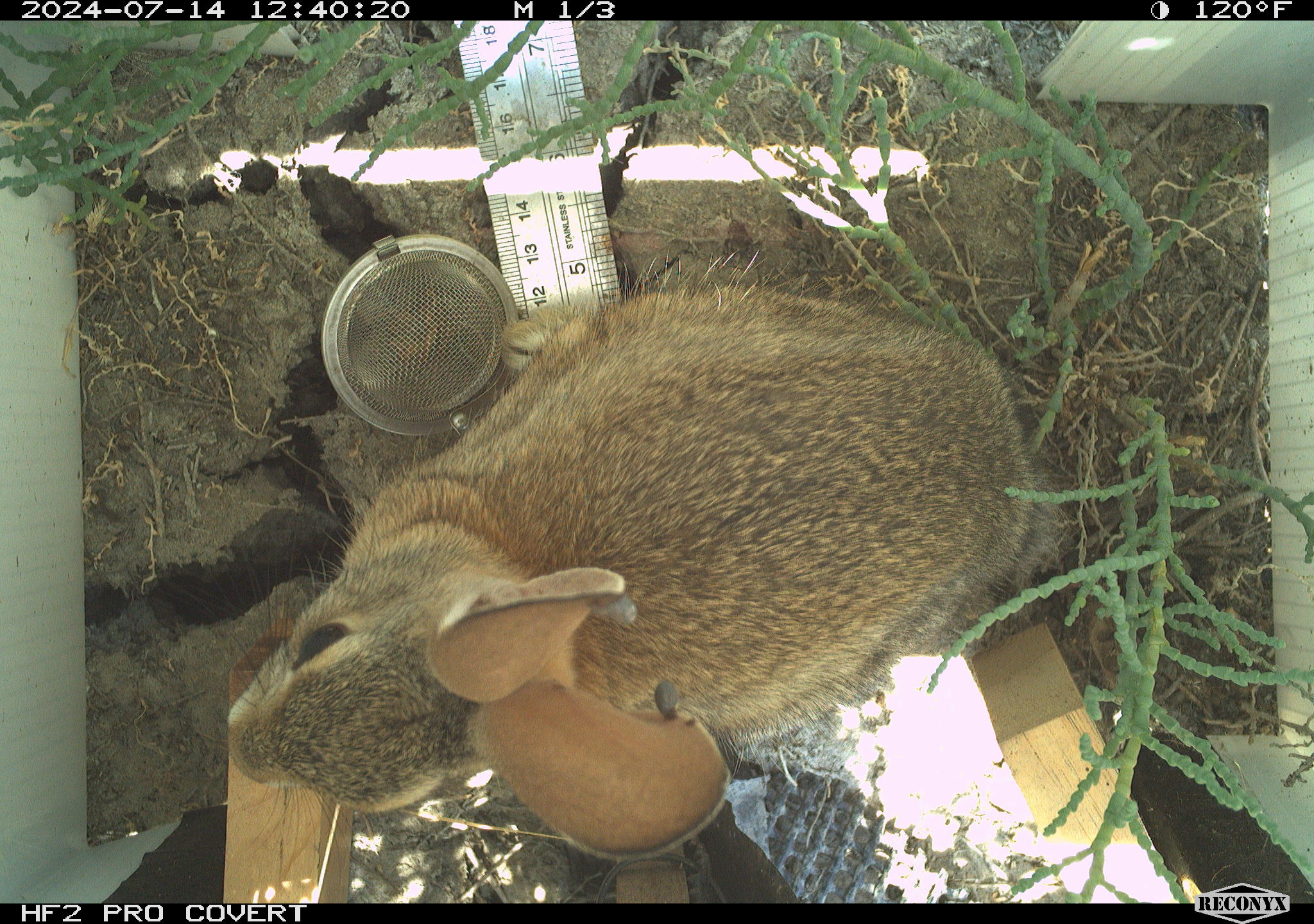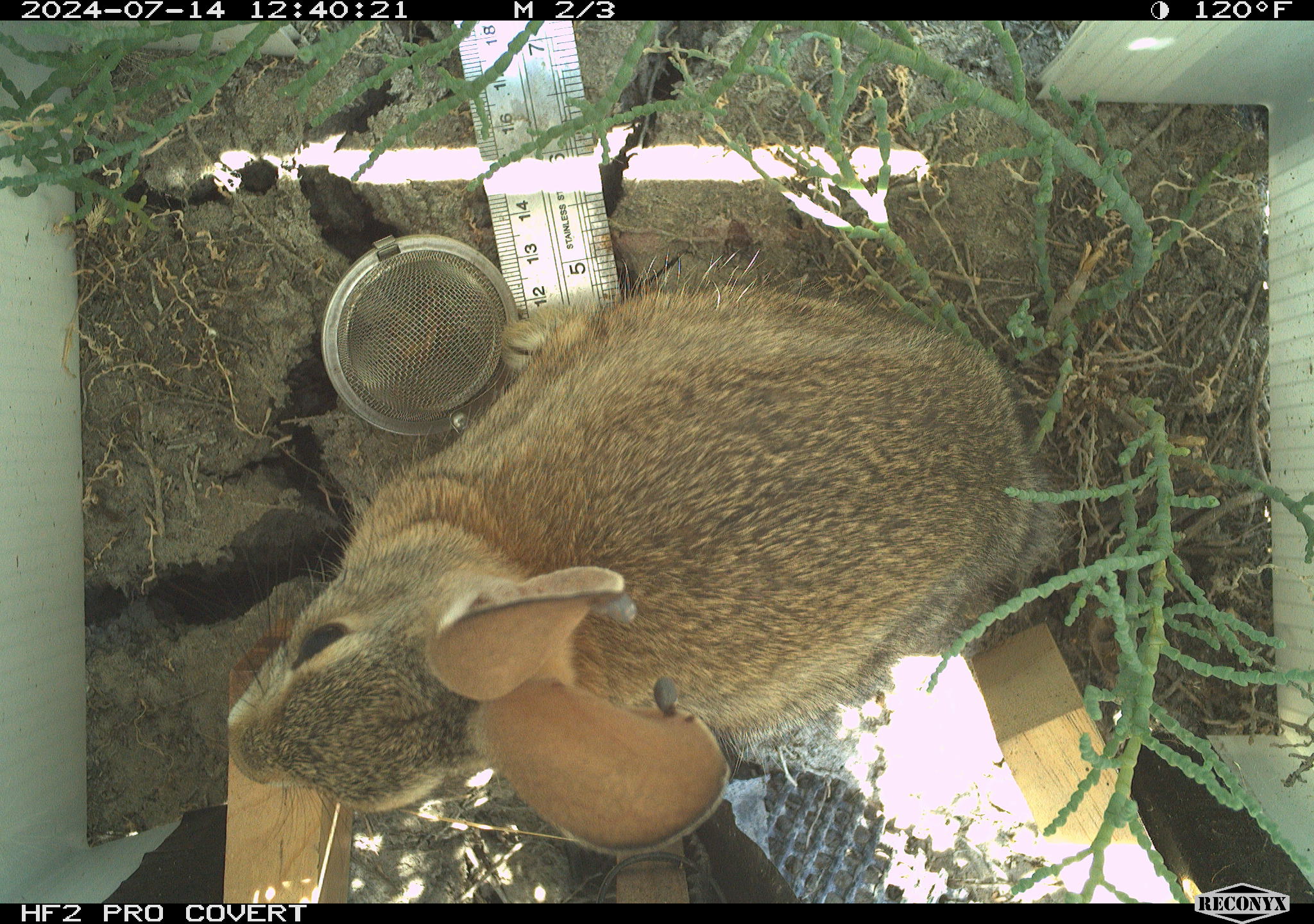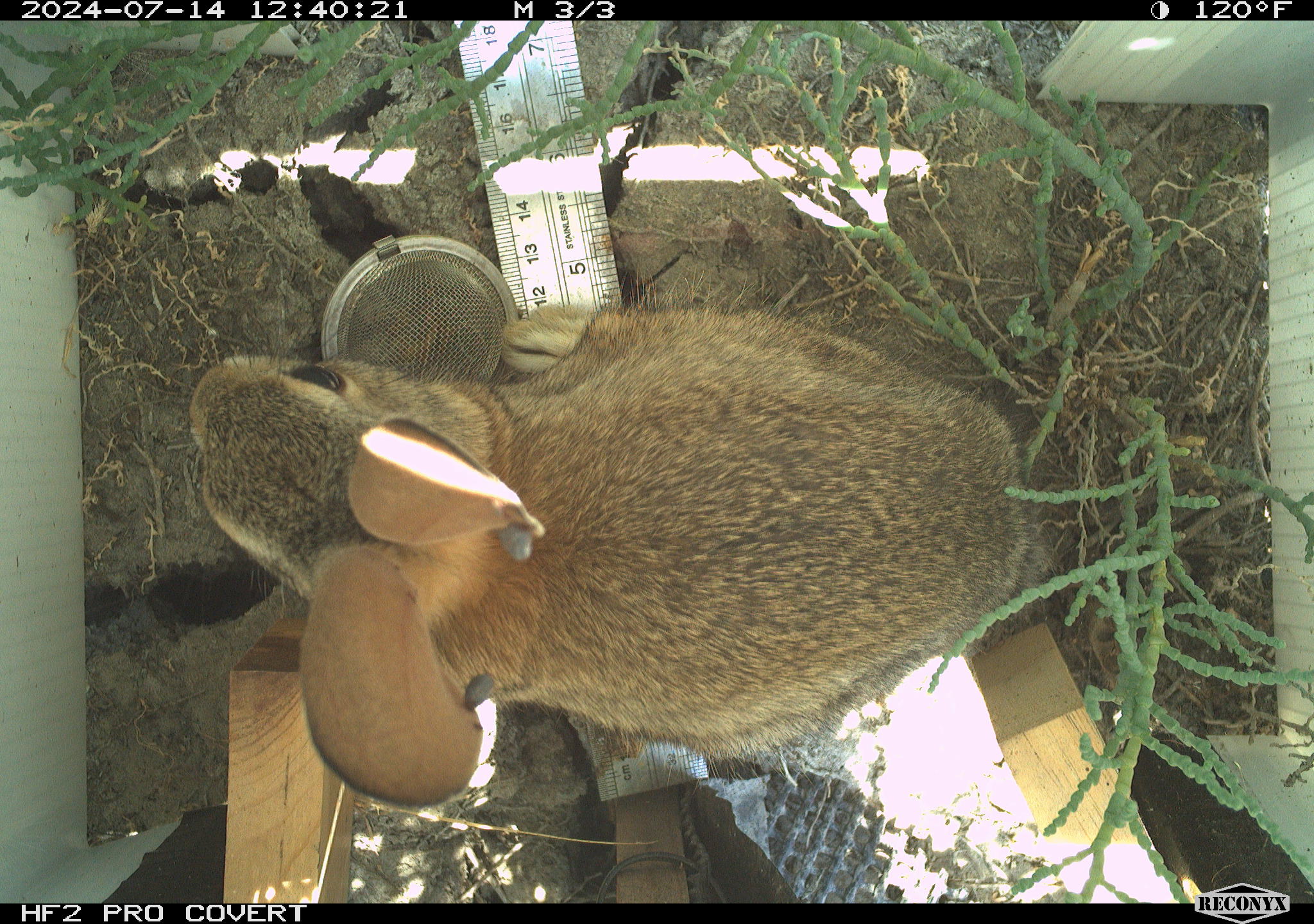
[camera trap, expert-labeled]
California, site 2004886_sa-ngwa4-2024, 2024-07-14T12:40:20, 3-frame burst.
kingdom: Animalia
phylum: Chordata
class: Mammalia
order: Lagomorpha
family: Leporidae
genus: Sylvilagus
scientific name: Sylvilagus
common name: cottontail rabbits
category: sylvilagus species